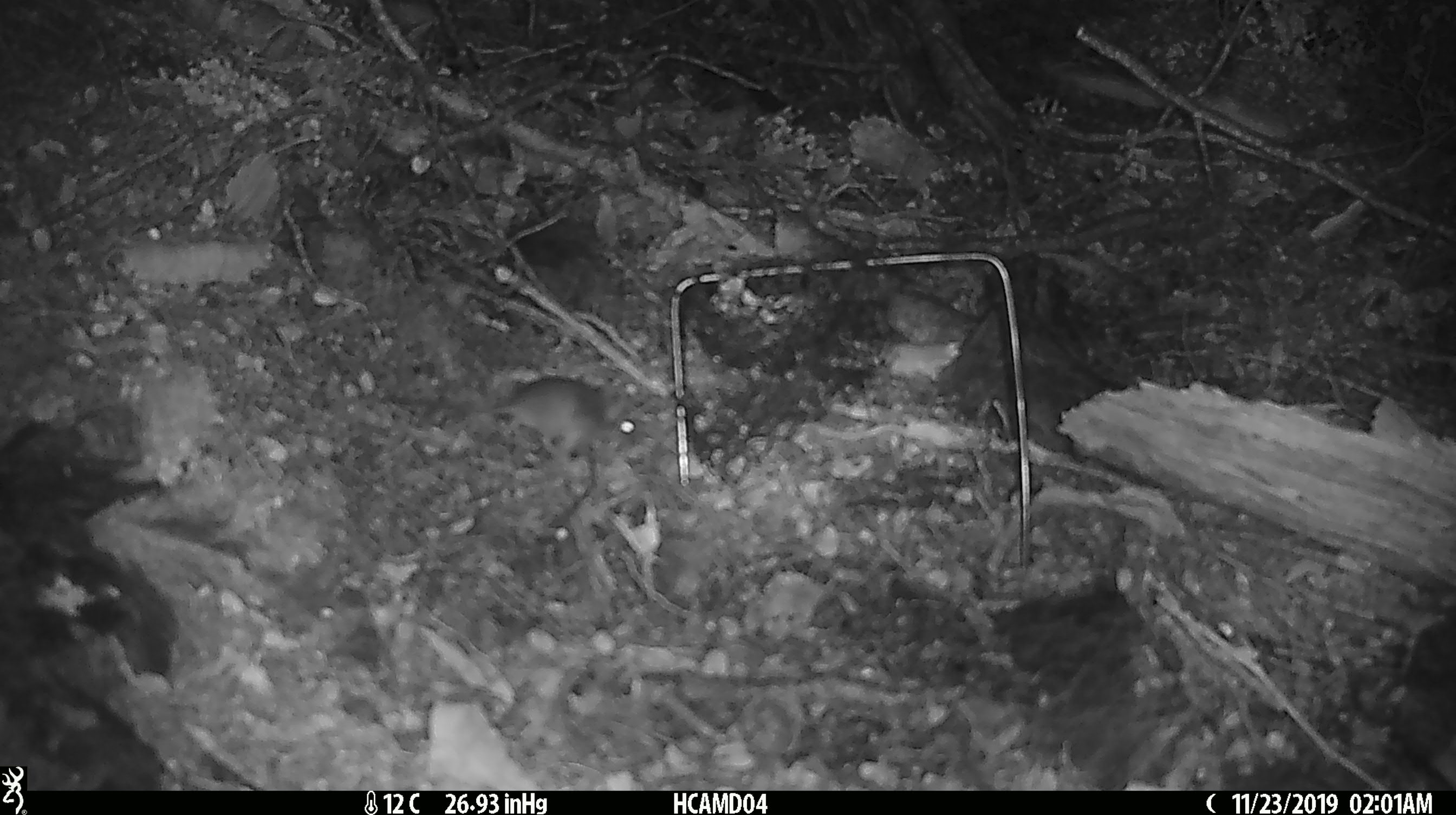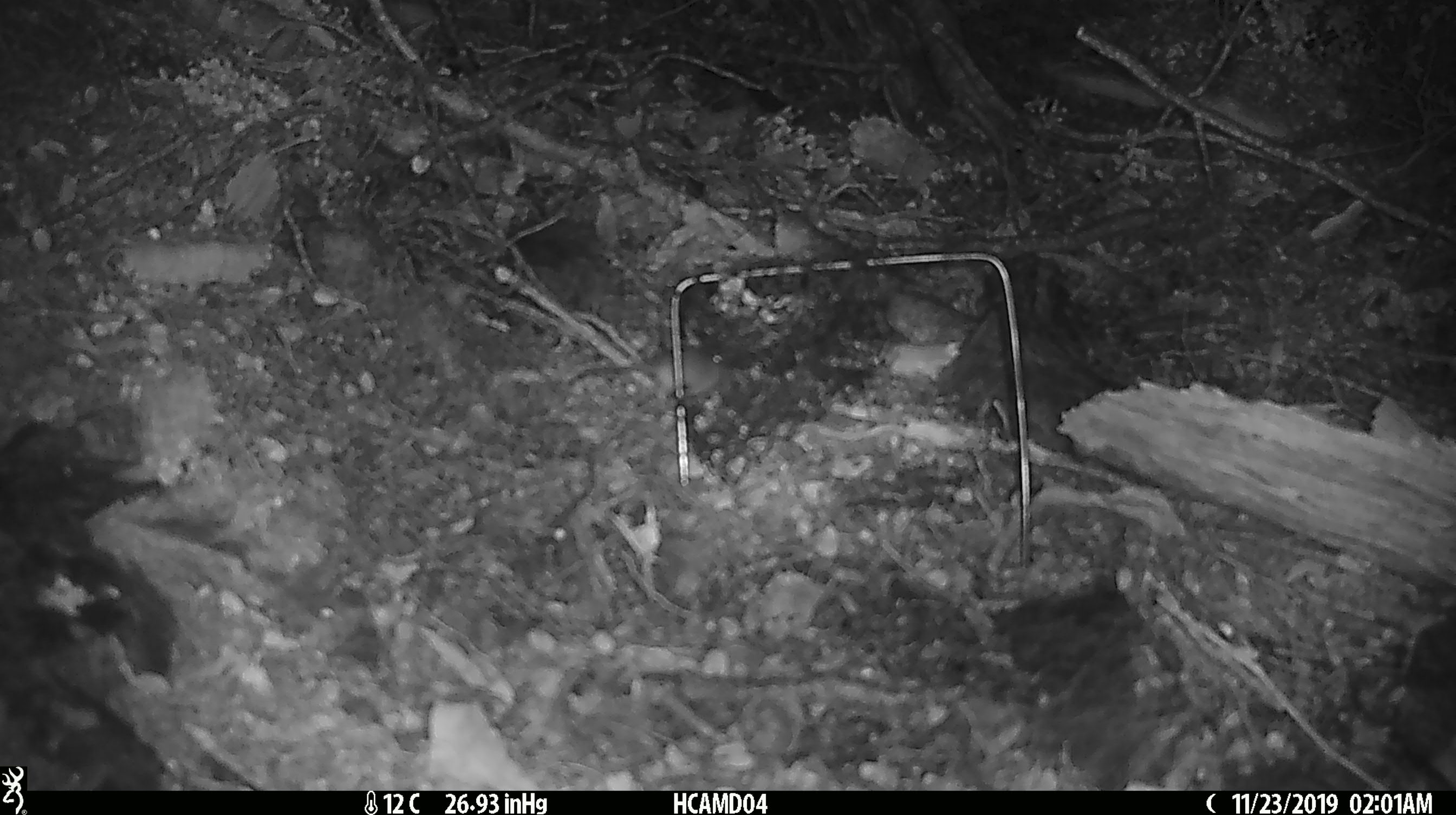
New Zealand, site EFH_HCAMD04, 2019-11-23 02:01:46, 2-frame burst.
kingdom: Animalia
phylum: Chordata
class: Mammalia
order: Rodentia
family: Muridae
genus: Mus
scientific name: Mus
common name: mouse